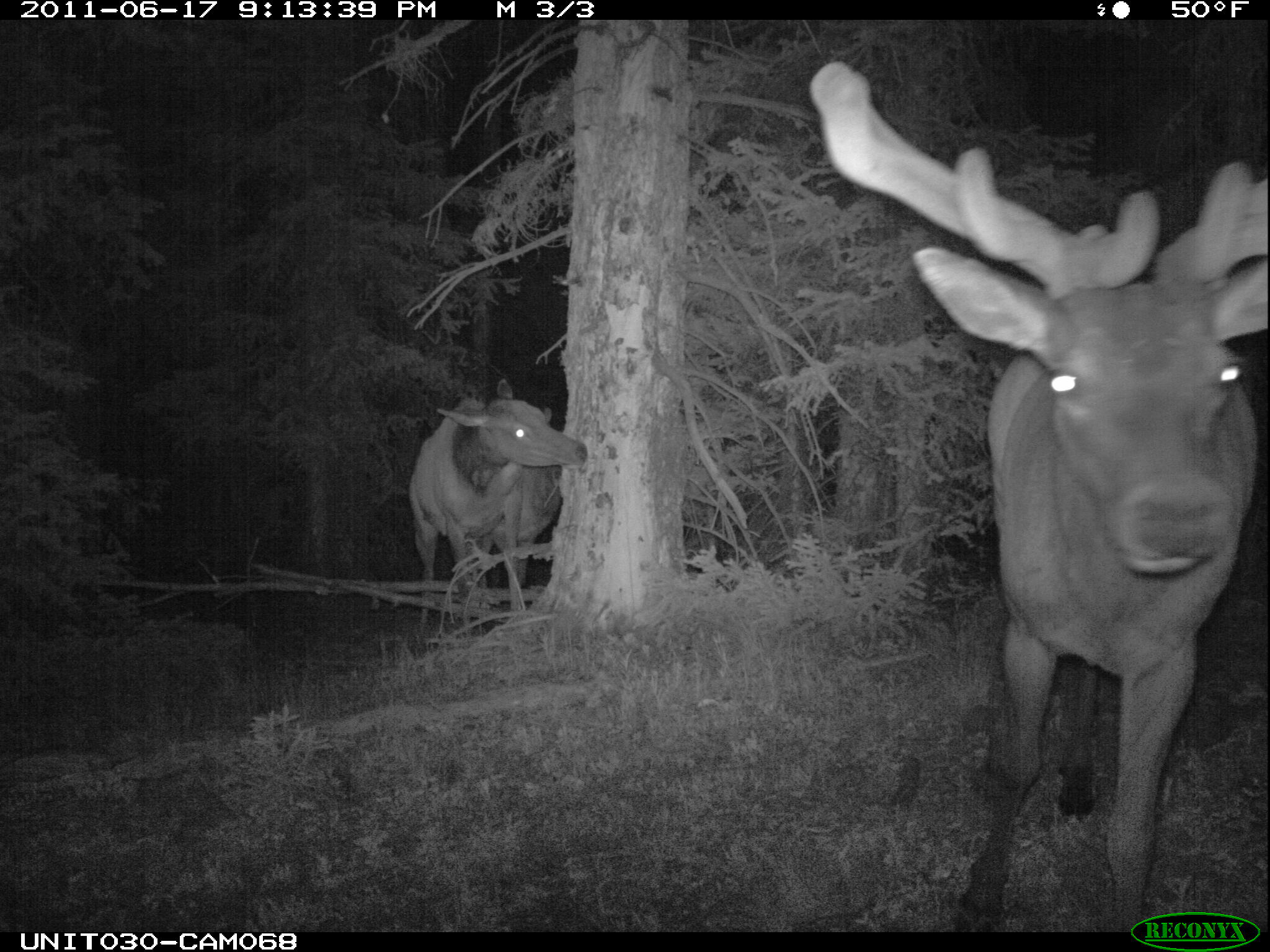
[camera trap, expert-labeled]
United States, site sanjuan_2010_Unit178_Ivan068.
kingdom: Animalia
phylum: Chordata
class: Mammalia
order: Artiodactyla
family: Cervidae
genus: Cervus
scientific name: Cervus elaphus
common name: red deer